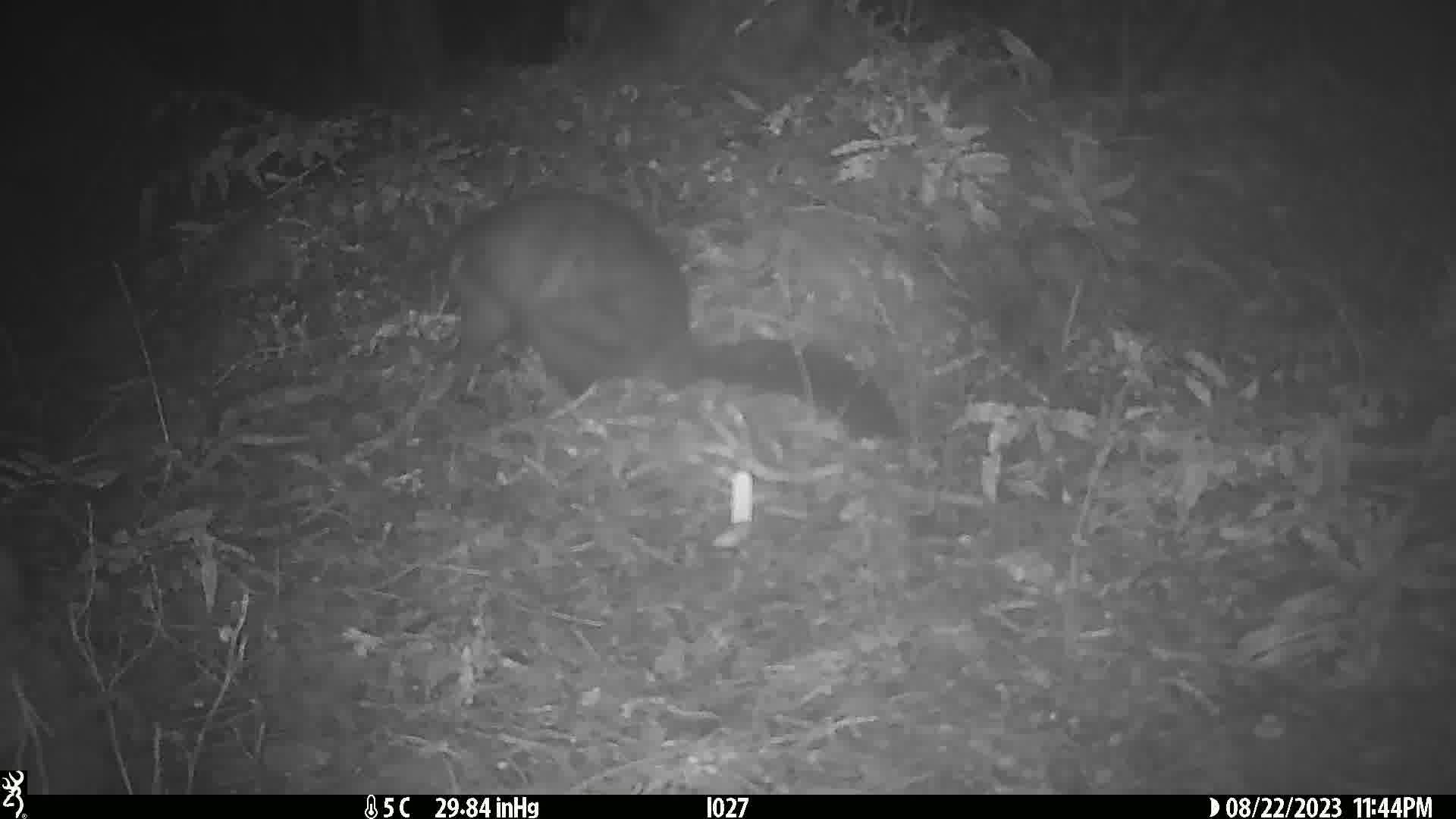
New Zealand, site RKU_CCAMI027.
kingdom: Animalia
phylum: Chordata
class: Mammalia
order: Diprotodontia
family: Phalangeridae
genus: Trichosurus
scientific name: Trichosurus vulpecula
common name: common brushtail possum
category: possum